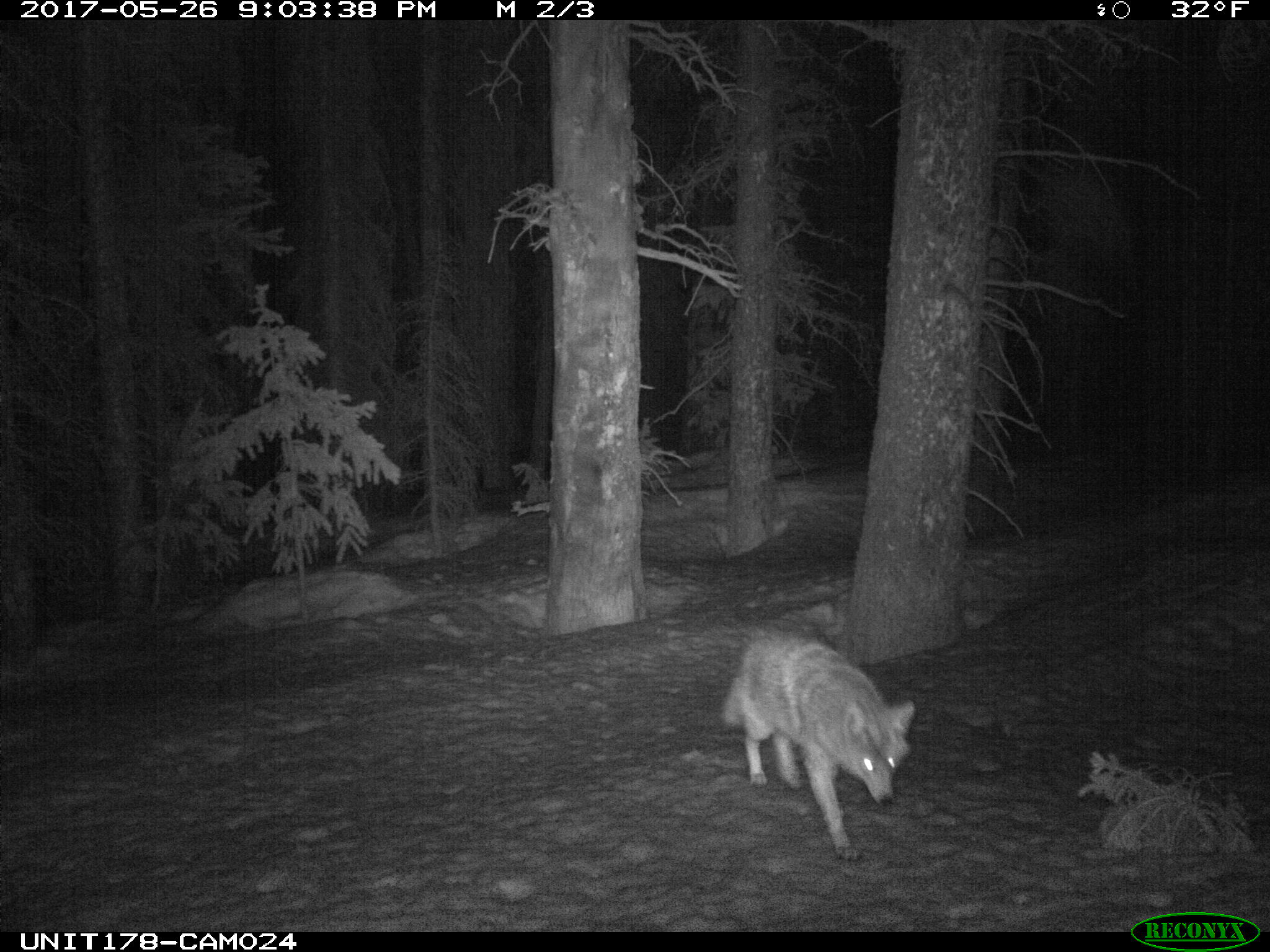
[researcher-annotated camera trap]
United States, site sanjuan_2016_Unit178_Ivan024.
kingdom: Animalia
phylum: Chordata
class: Mammalia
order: Carnivora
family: Canidae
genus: Canis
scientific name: Canis latrans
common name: coyote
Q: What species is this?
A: Canis latrans (coyote).